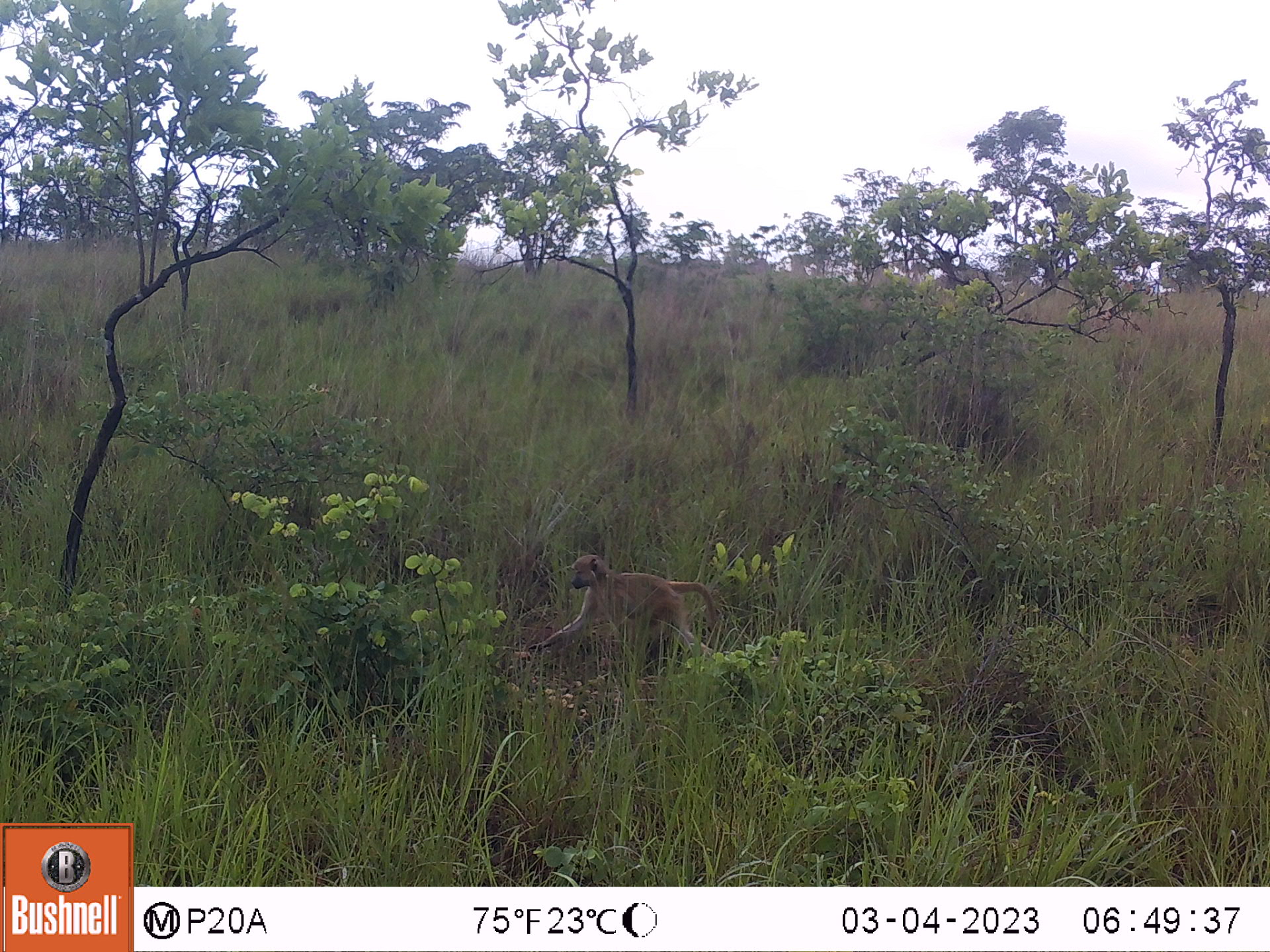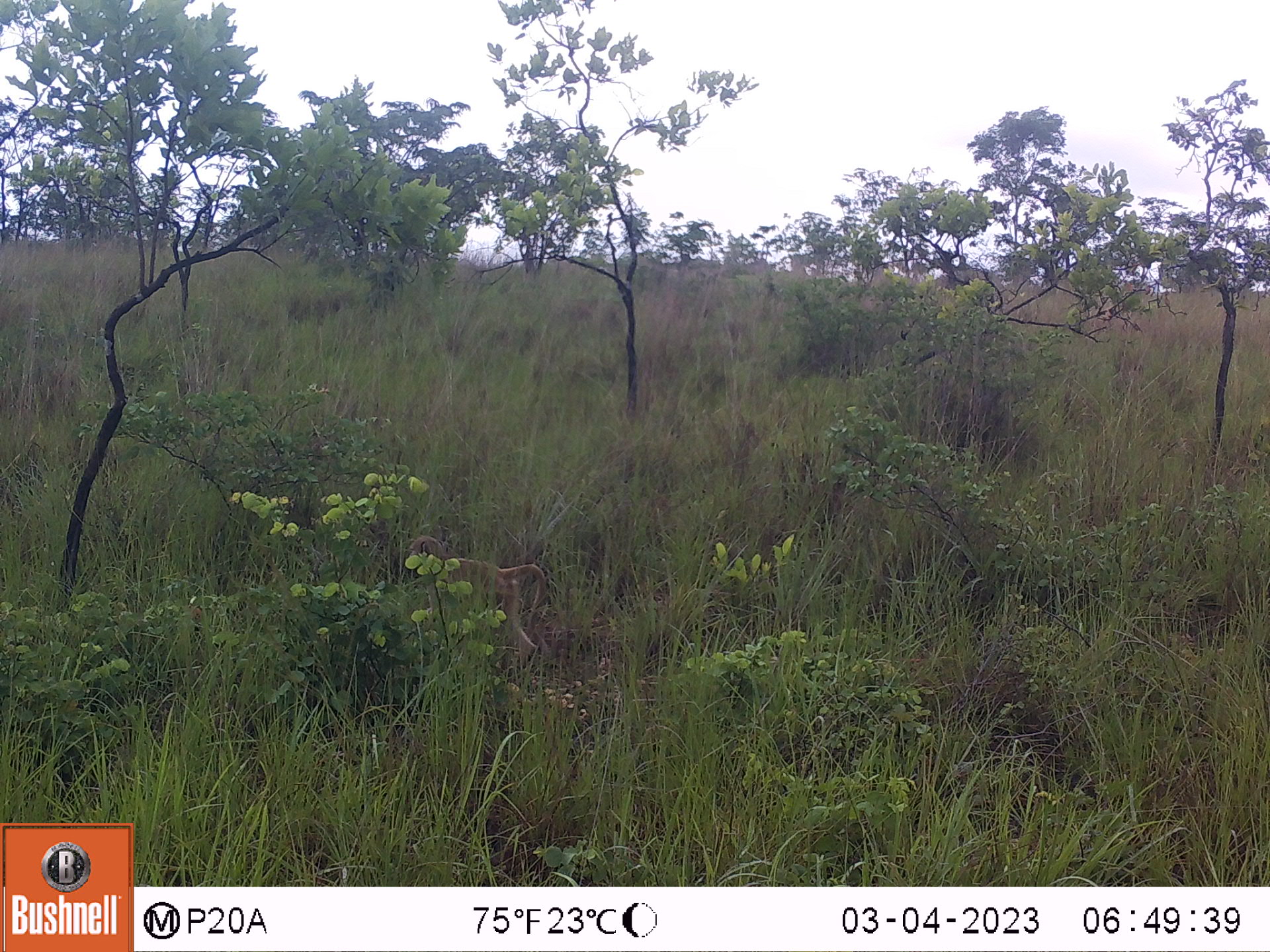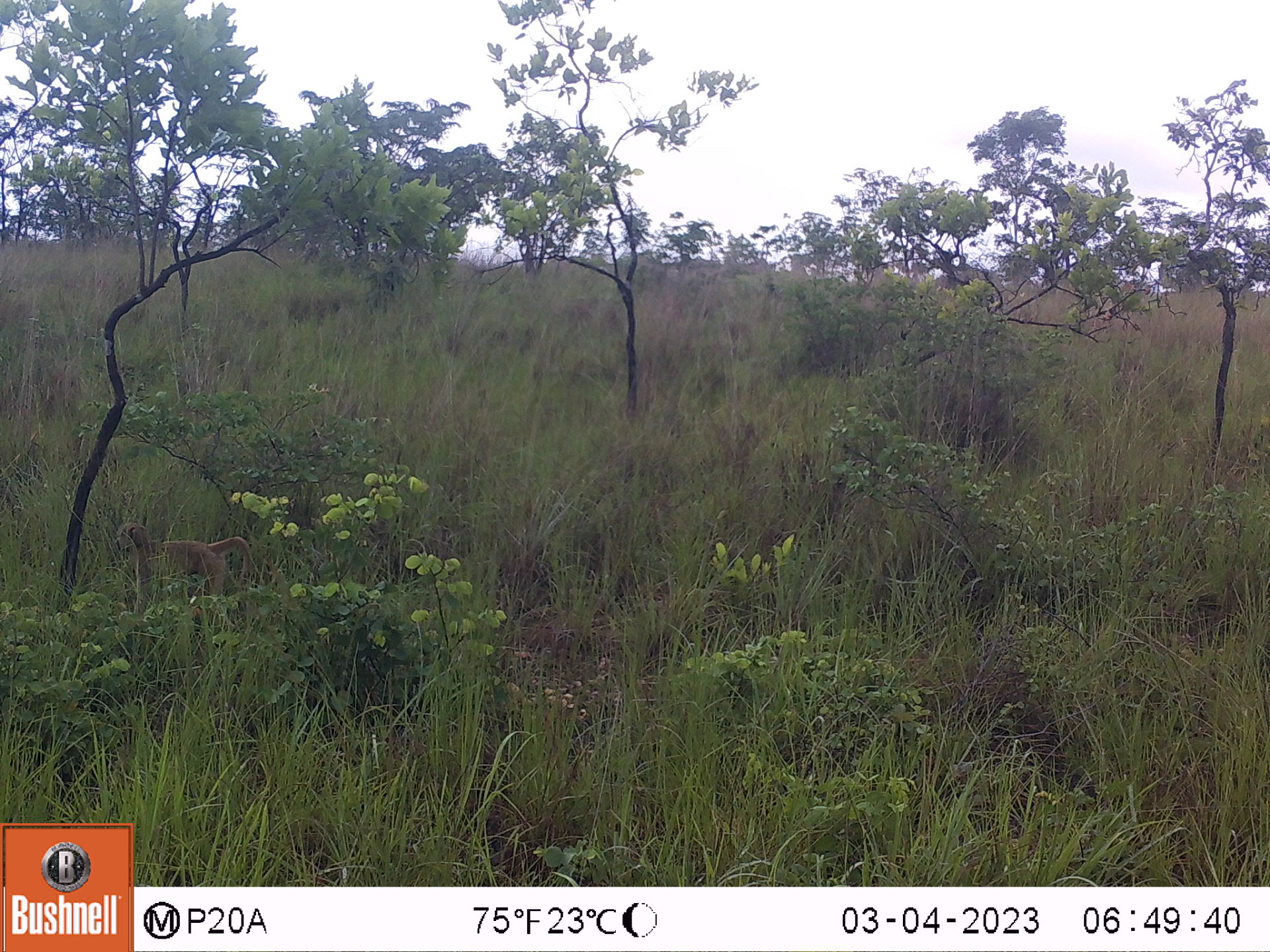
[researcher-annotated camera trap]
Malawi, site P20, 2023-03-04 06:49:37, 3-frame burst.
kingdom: Animalia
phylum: Chordata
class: Mammalia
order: Primates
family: Cercopithecidae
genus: Papio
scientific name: Papio cynocephalus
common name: yellow baboon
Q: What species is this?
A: Yellow baboon (Papio cynocephalus).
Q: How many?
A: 1.